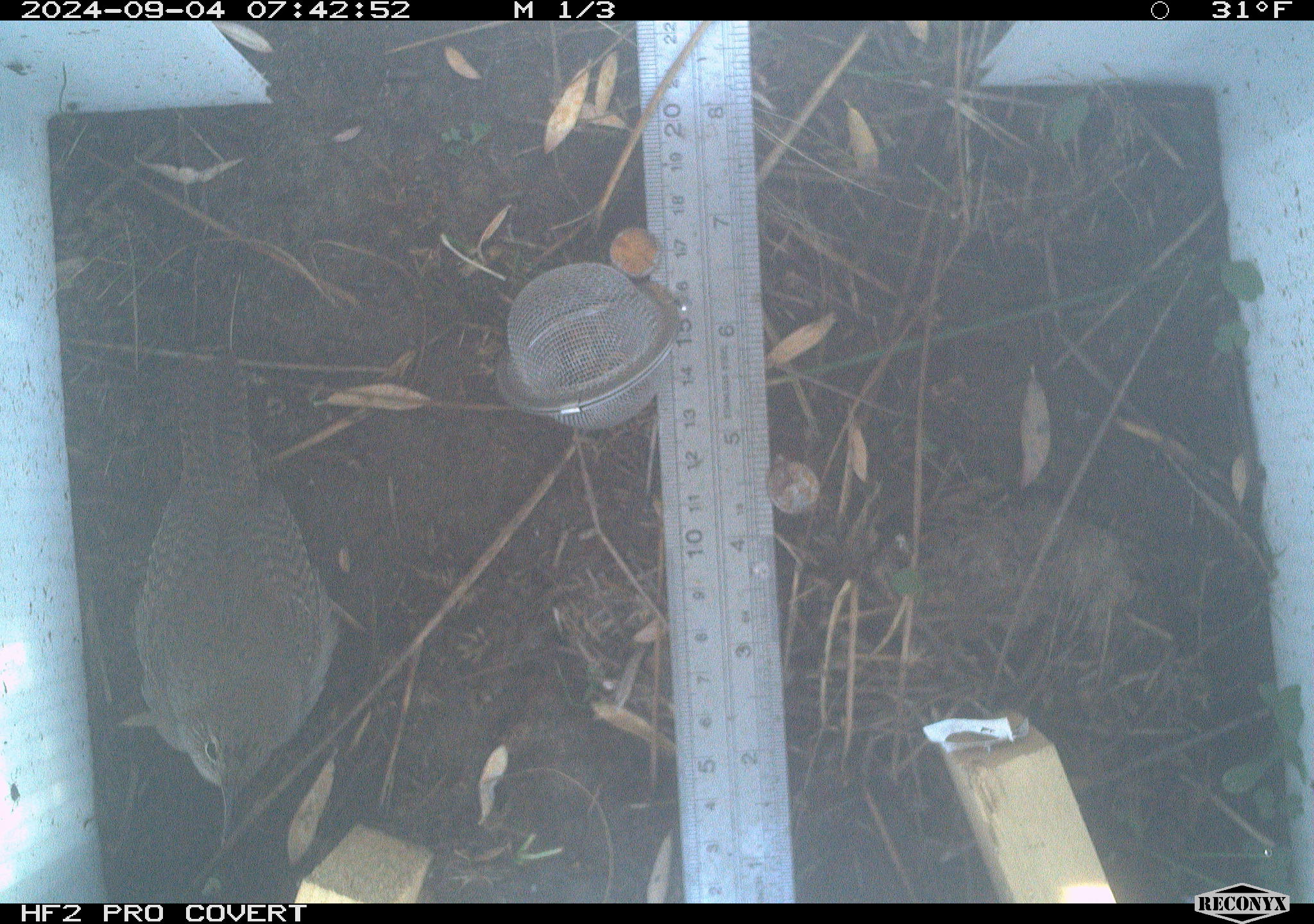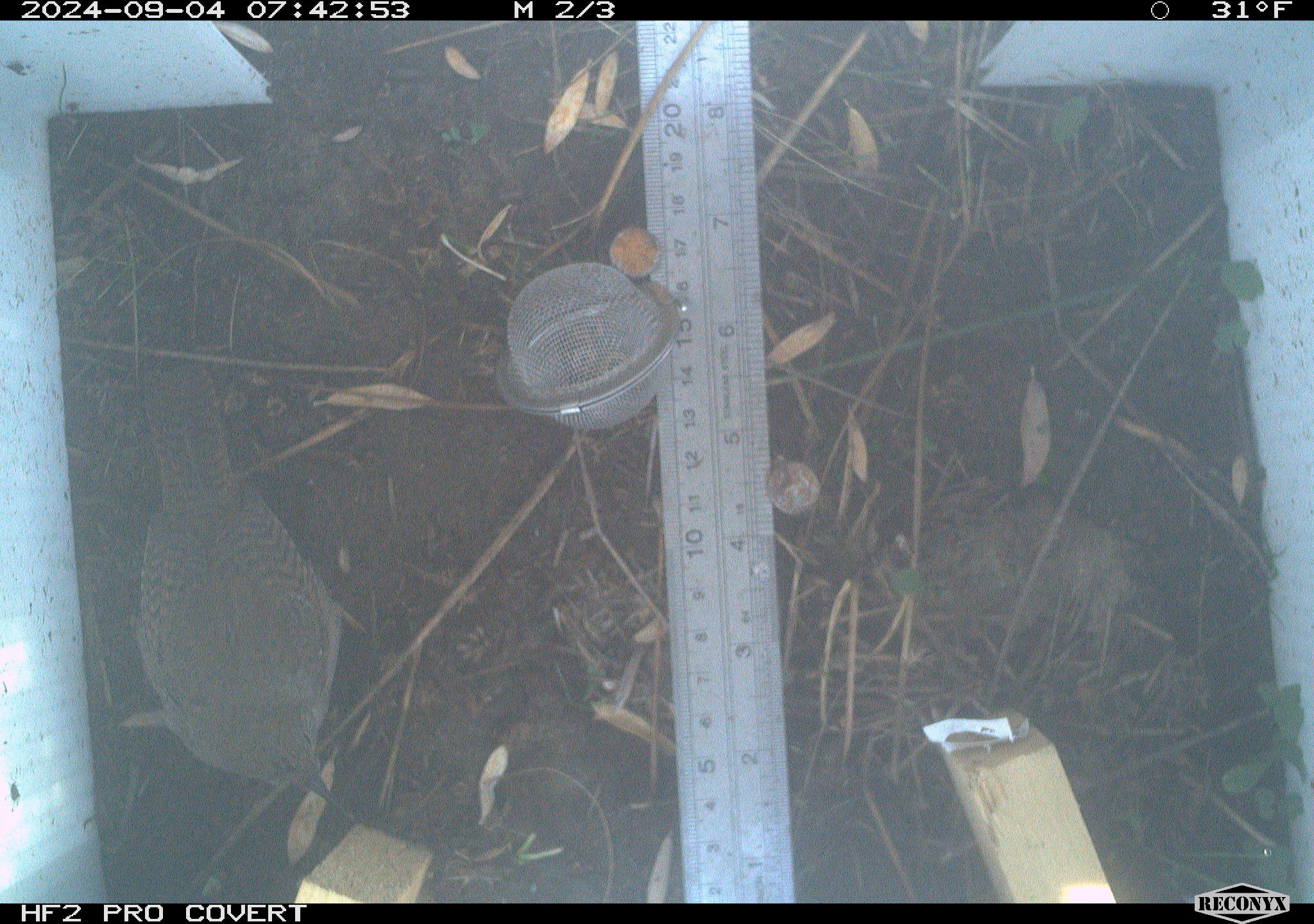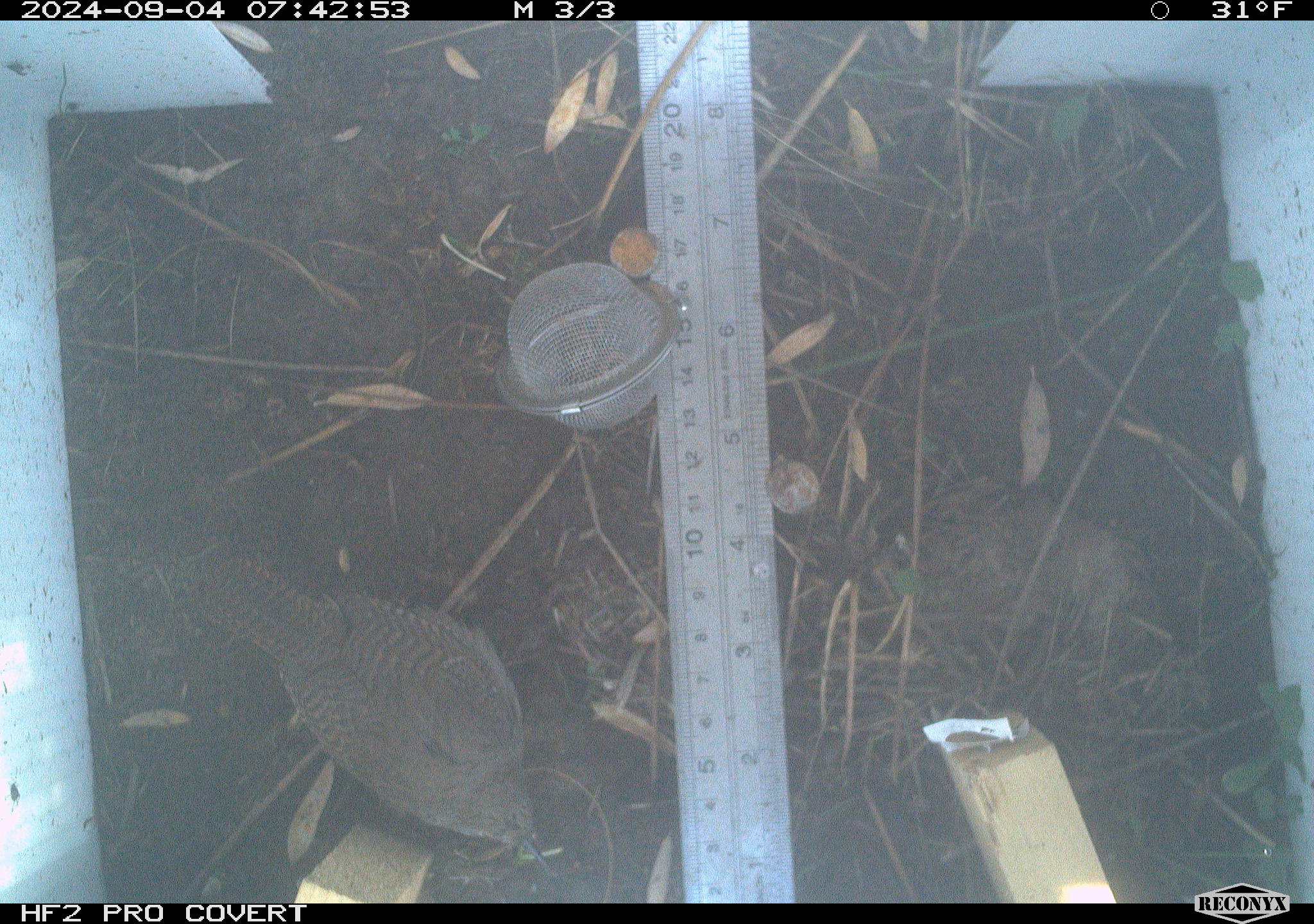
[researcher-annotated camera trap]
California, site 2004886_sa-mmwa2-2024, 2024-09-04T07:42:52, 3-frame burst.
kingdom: Animalia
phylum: Chordata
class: Aves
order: Passeriformes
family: Troglodytidae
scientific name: Troglodytidae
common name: wren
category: troglodytidae family